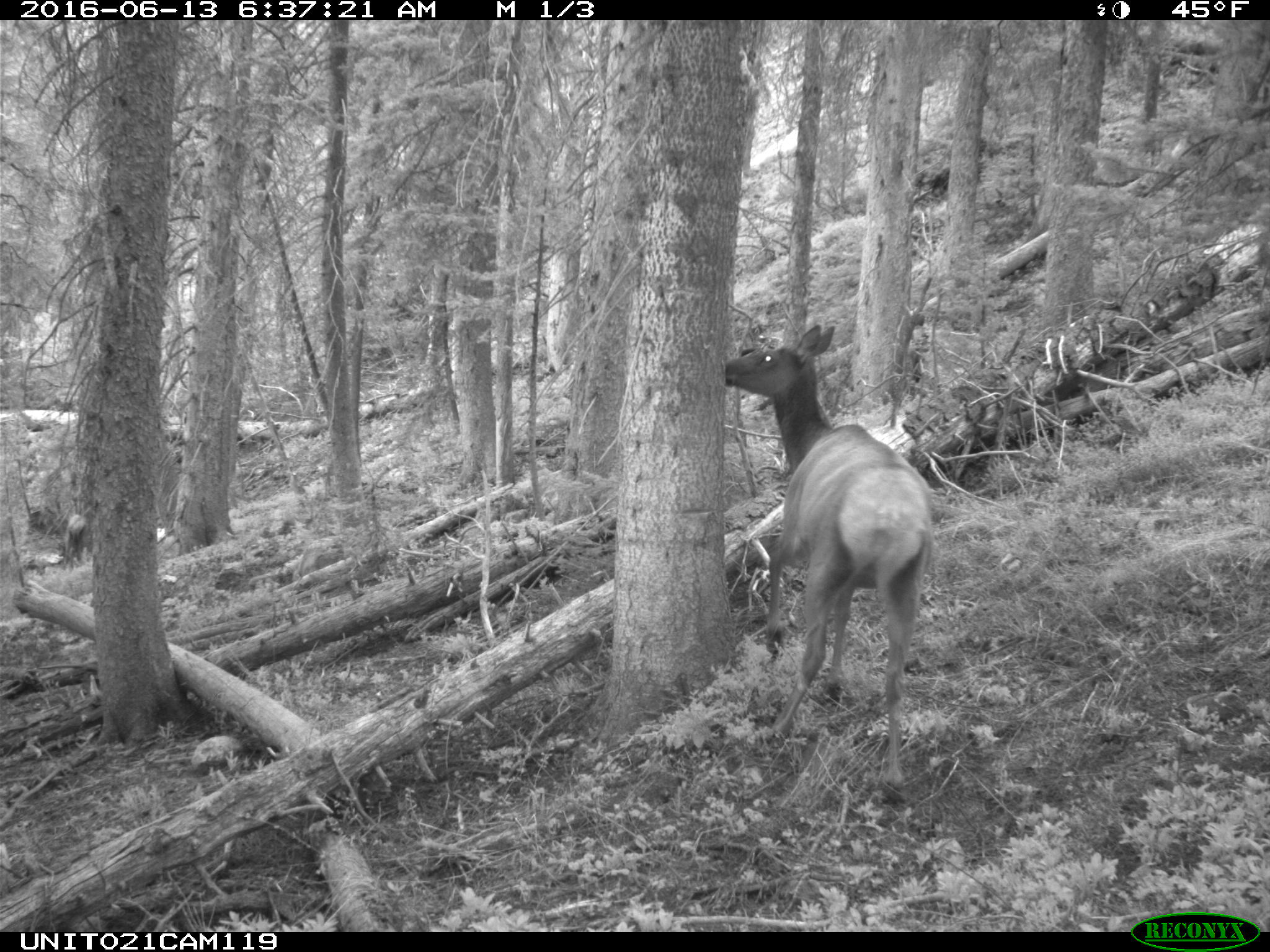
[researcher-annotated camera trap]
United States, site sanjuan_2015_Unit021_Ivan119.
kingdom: Animalia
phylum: Chordata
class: Mammalia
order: Artiodactyla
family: Cervidae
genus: Cervus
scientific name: Cervus elaphus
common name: red deer